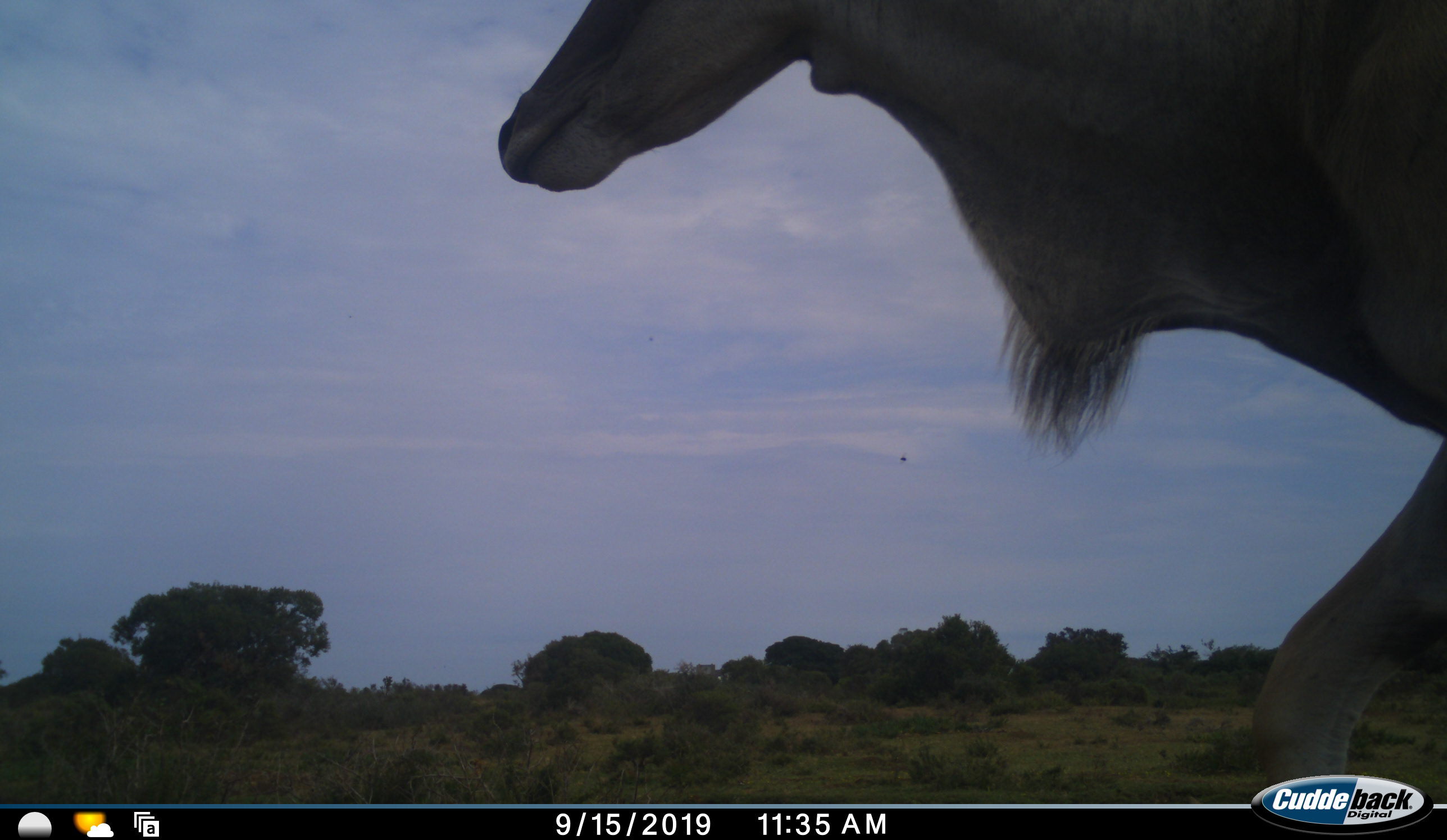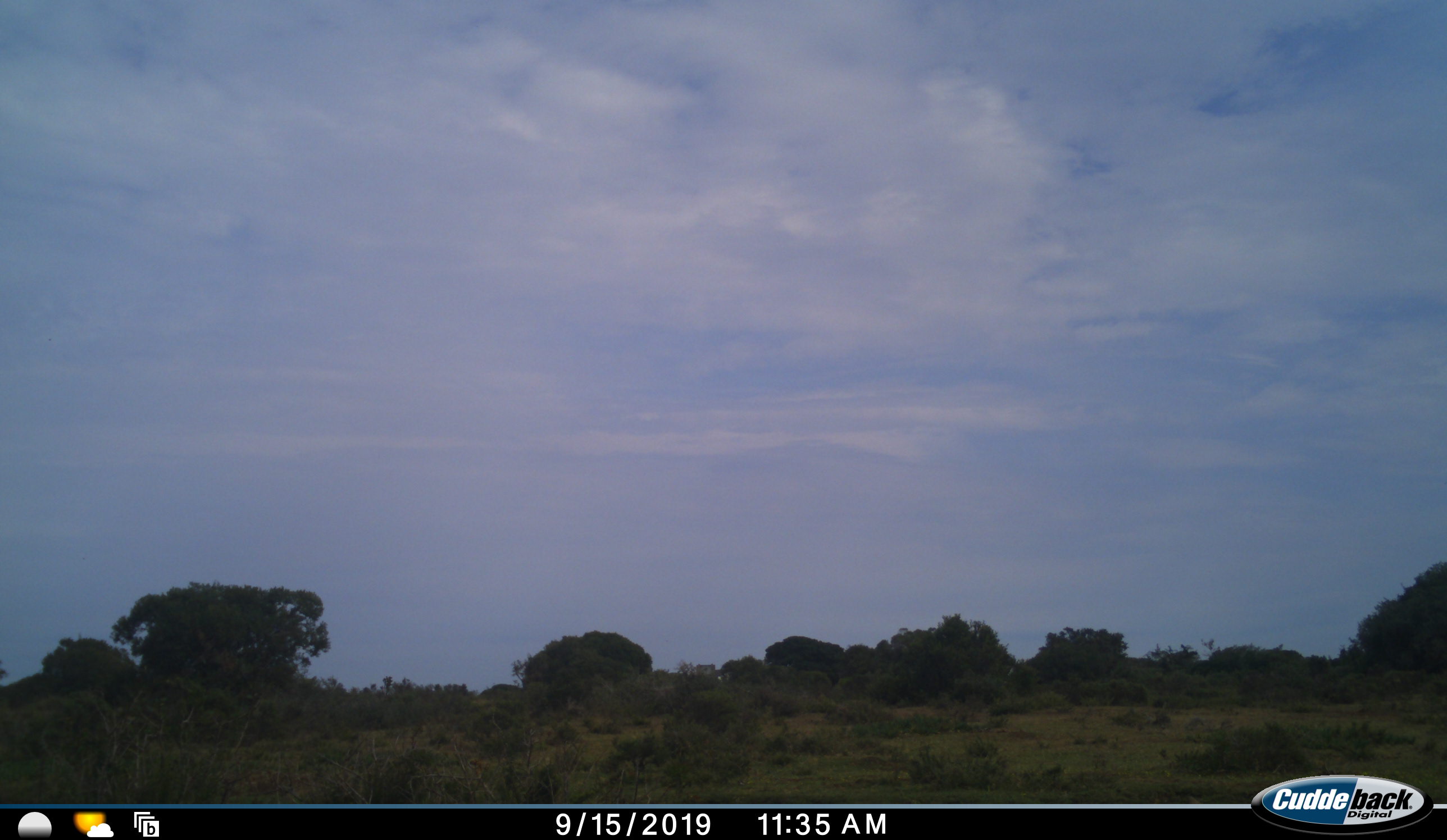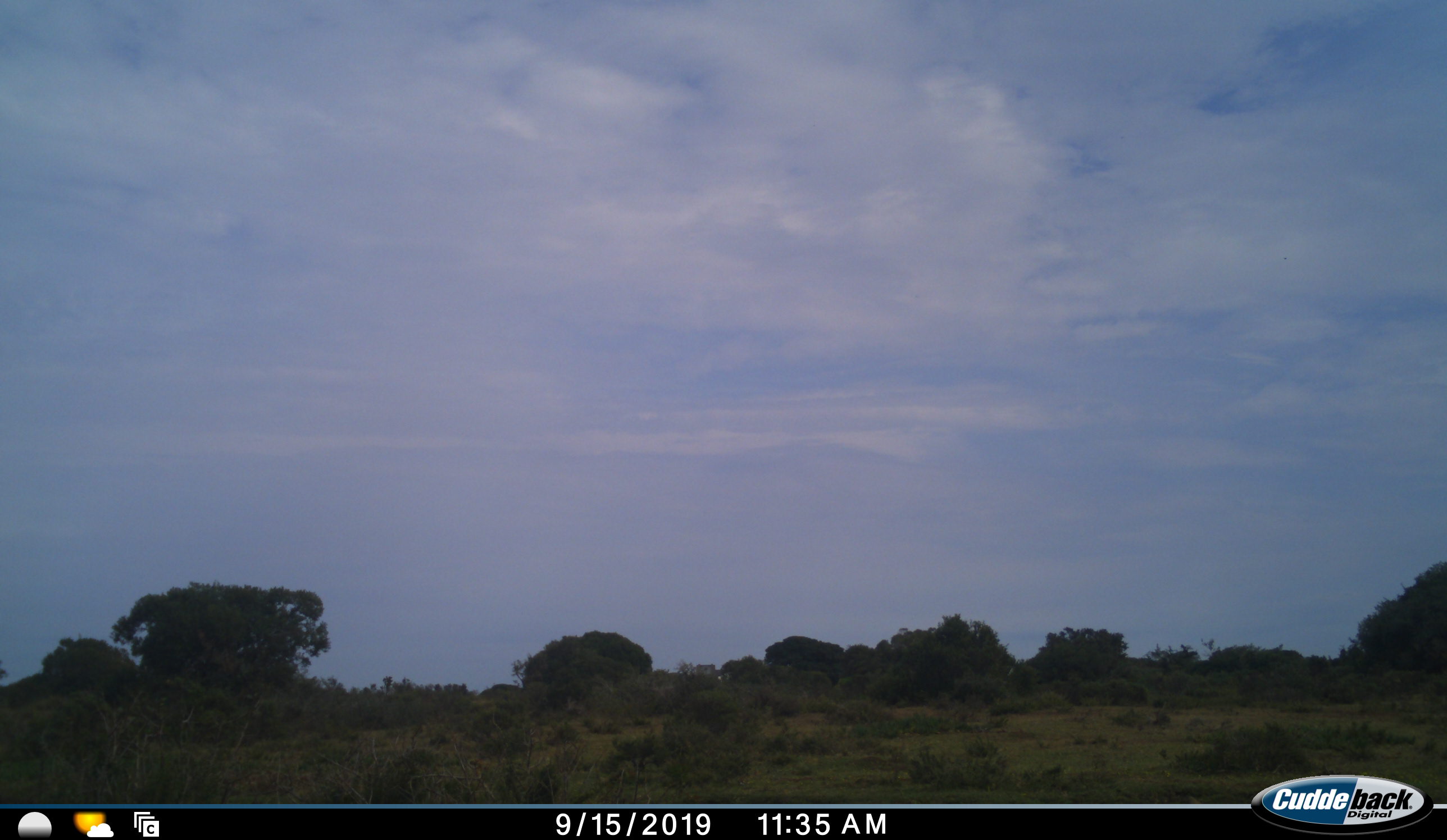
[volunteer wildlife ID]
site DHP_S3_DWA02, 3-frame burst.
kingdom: Animalia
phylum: Chordata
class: Mammalia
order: Artiodactyla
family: Bovidae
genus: Tragelaphus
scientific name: Tragelaphus oryx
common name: eland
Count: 1.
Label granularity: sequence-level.